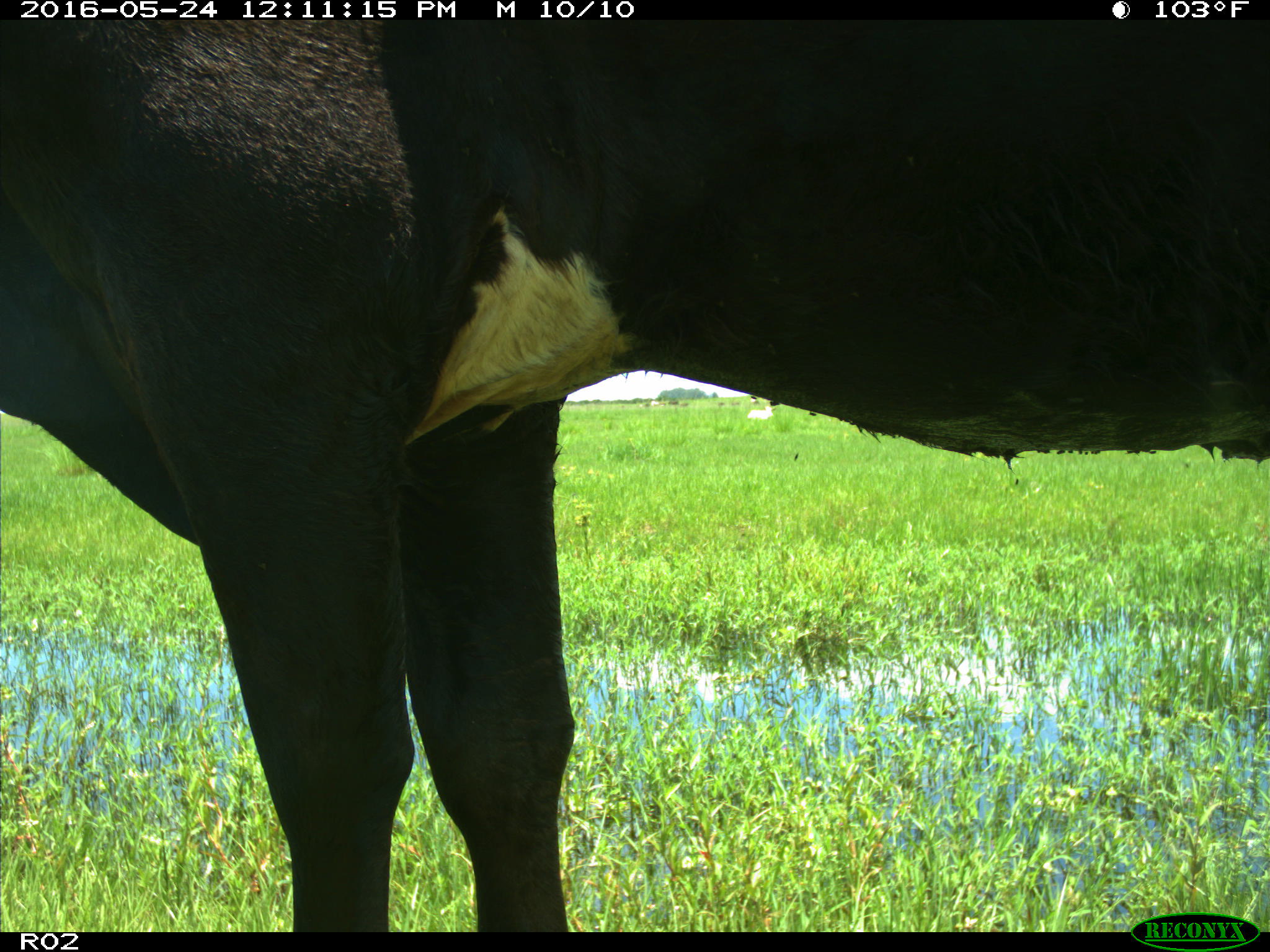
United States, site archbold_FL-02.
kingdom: Animalia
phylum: Chordata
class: Mammalia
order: Artiodactyla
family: Bovidae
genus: Bos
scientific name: Bos taurus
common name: domestic cow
Bos taurus (domestic cow).